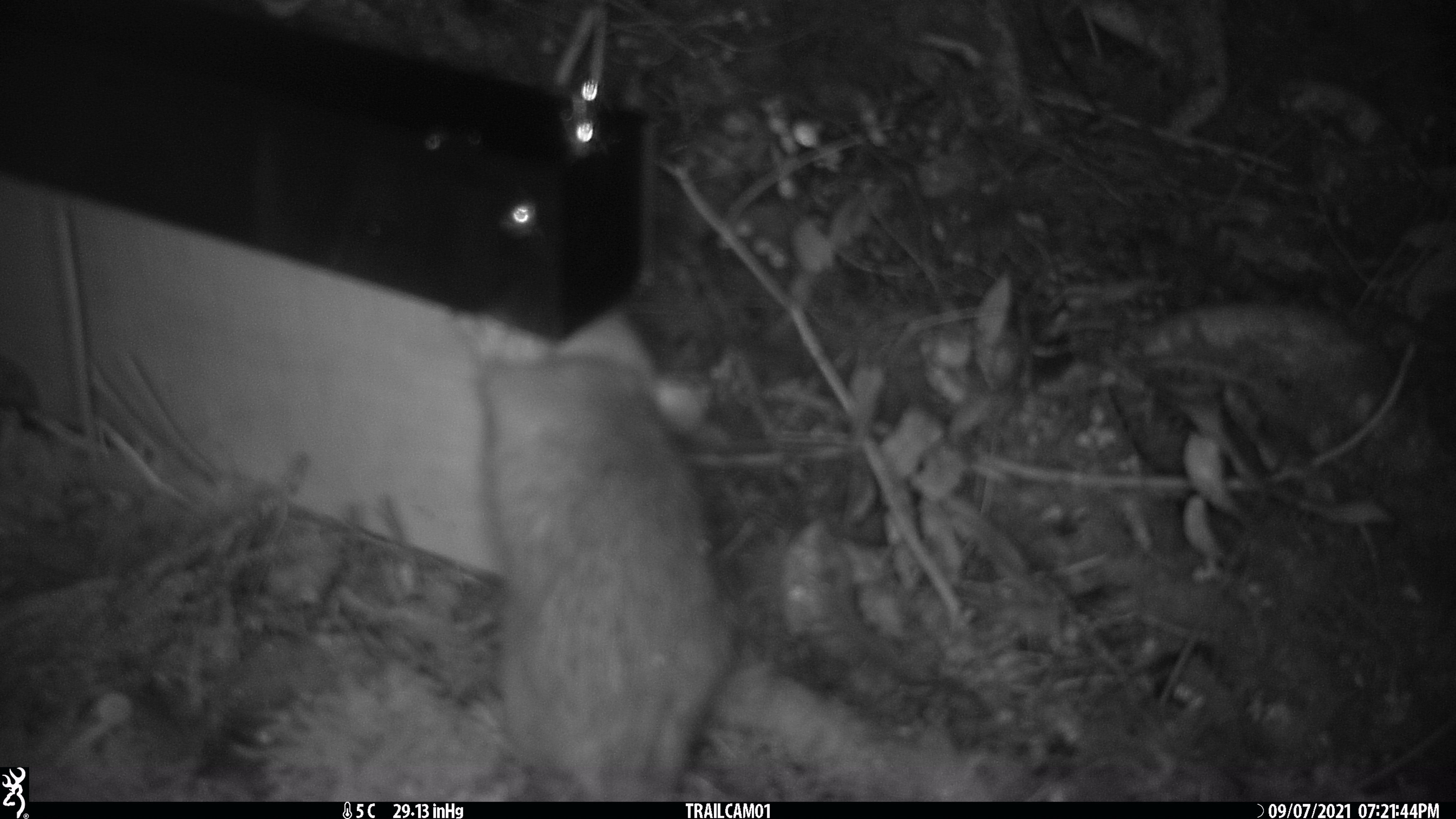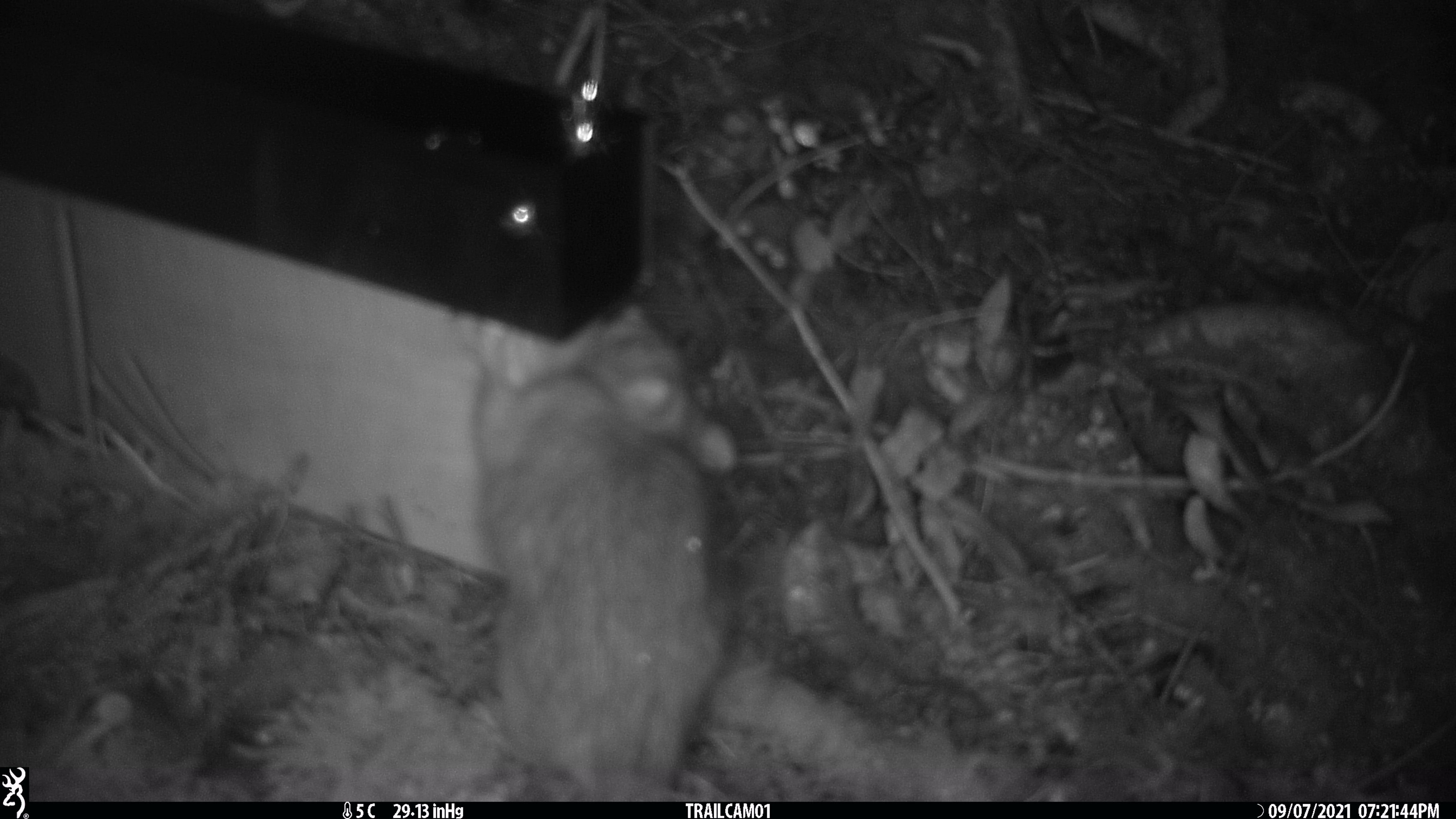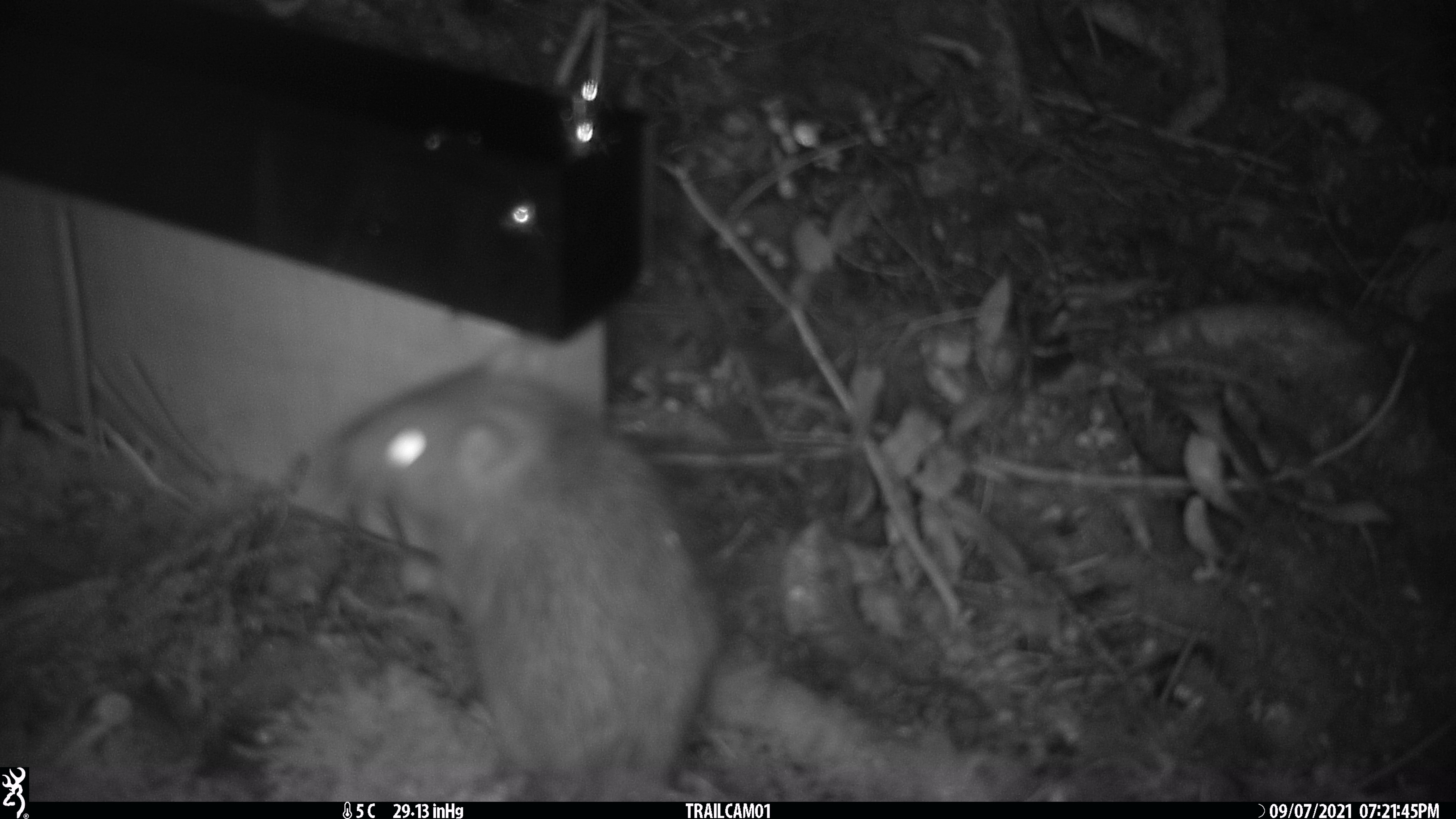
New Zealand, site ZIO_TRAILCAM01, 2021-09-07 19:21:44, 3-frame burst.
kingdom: Animalia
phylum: Chordata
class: Mammalia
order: Rodentia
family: Muridae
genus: Rattus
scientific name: Rattus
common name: rat